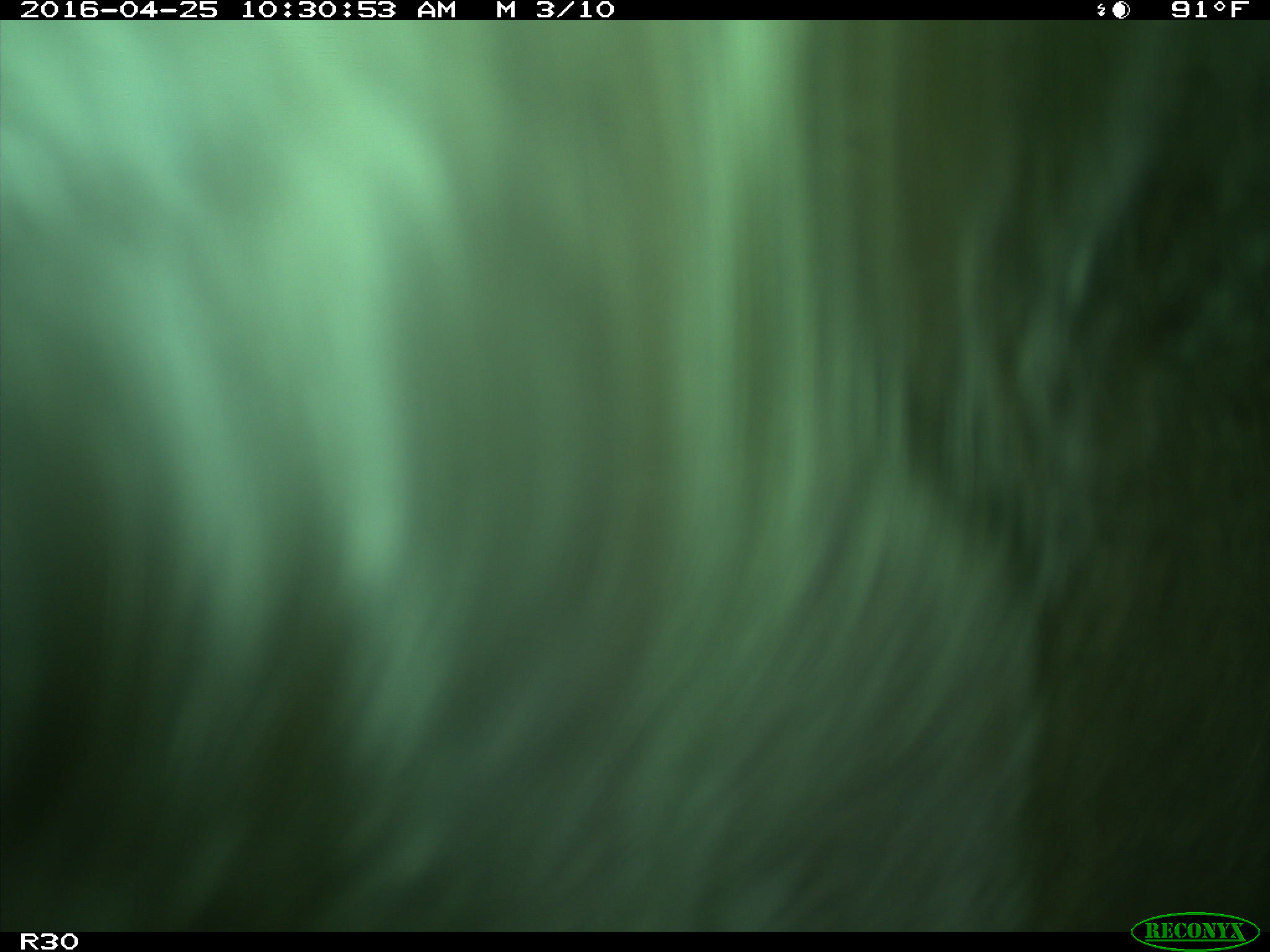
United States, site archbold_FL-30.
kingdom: Animalia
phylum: Chordata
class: Mammalia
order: Artiodactyla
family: Bovidae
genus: Bos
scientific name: Bos taurus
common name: domestic cow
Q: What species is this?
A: Bos taurus (domestic cow).